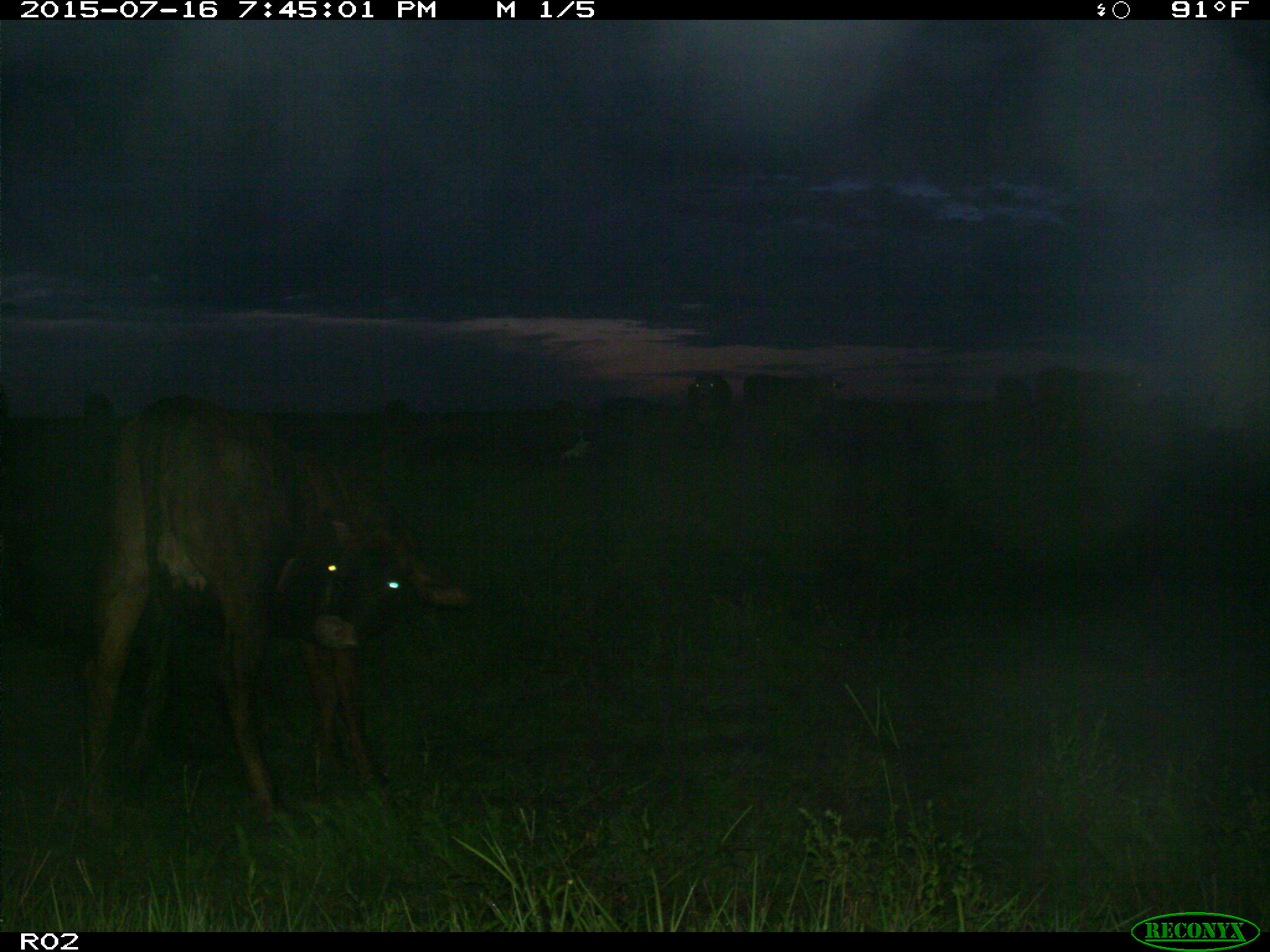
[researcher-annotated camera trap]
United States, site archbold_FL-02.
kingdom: Animalia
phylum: Chordata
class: Mammalia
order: Artiodactyla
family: Bovidae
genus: Bos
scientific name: Bos taurus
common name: domestic cow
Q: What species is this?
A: Bos taurus (domestic cow).